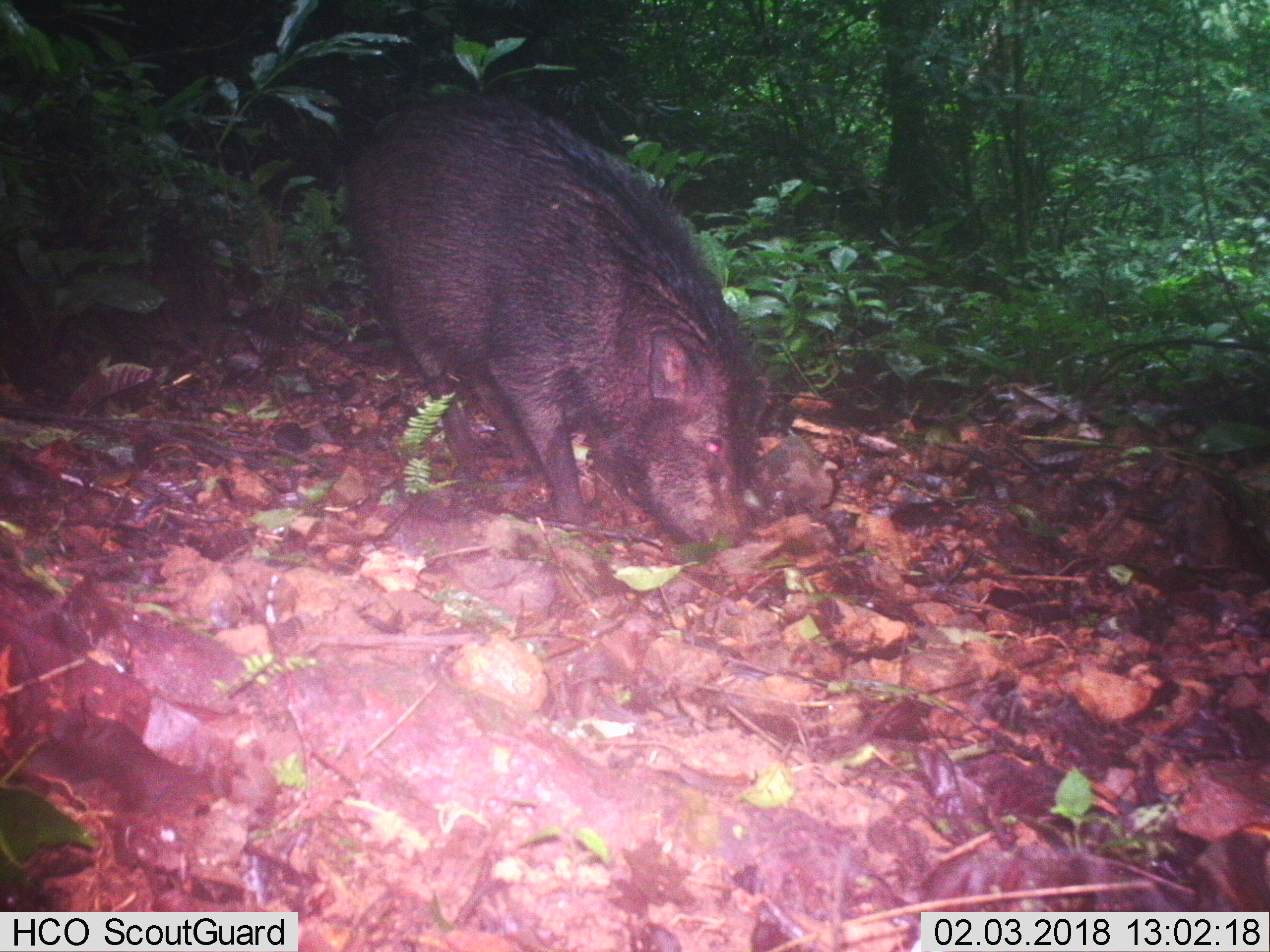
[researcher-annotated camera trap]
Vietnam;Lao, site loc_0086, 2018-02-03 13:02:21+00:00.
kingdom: Animalia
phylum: Chordata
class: Mammalia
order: Artiodactyla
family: Suidae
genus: Sus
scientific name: Sus scrofa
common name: eurasian wild pig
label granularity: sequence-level